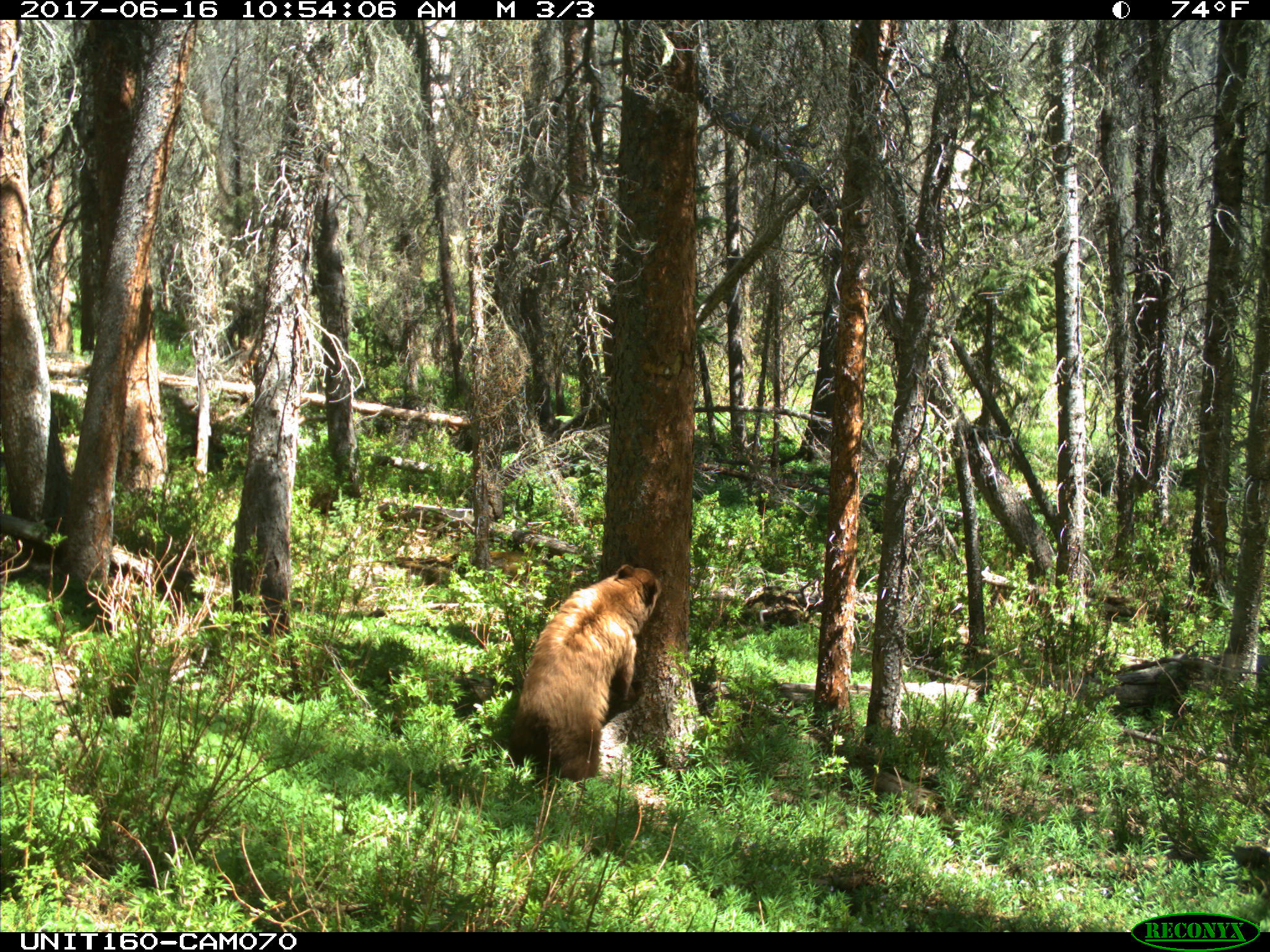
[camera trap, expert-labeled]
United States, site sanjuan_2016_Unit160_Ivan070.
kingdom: Animalia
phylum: Chordata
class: Mammalia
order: Carnivora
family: Ursidae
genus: Ursus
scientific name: Ursus americanus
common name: american black bear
Ursus americanus (american black bear).